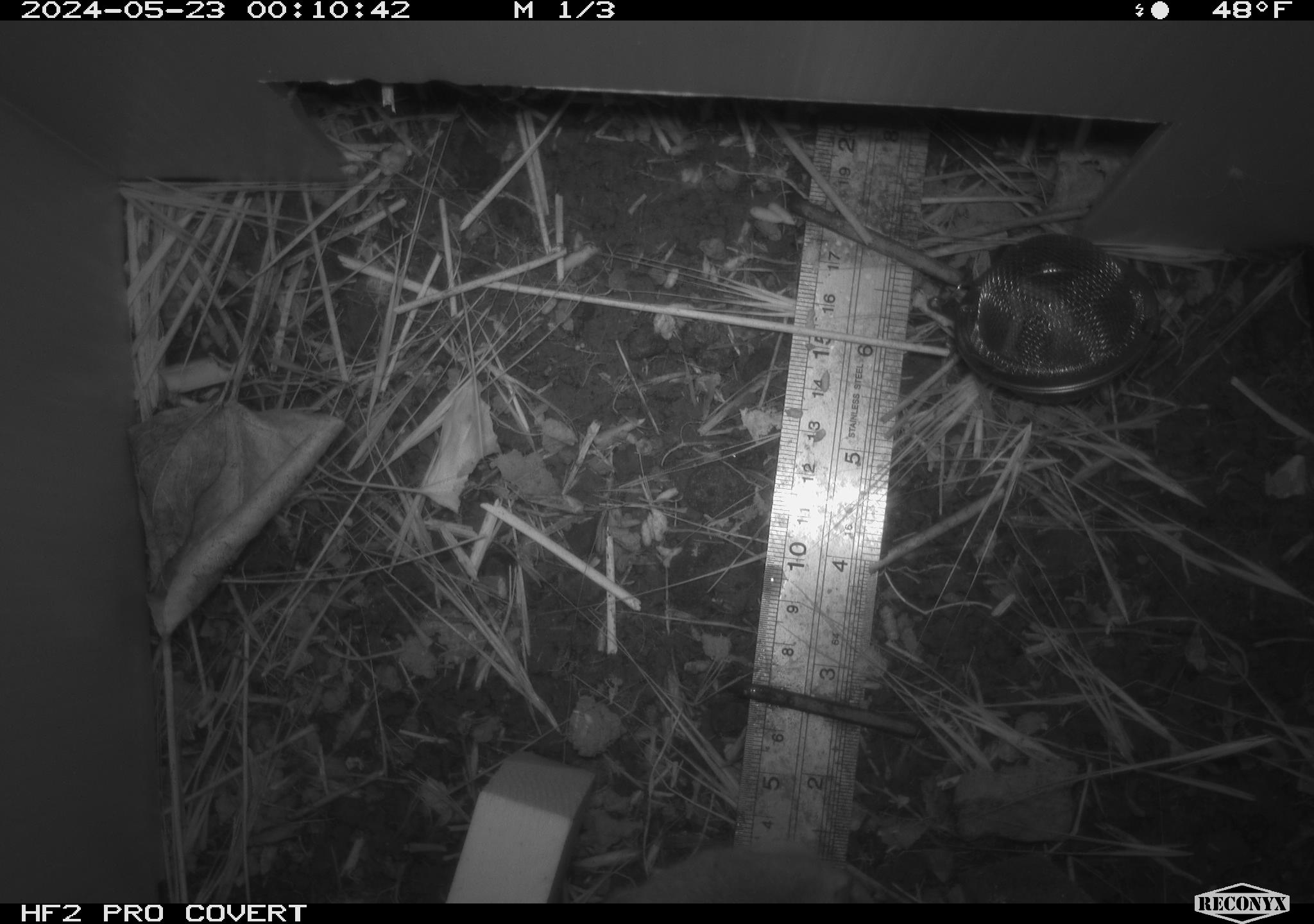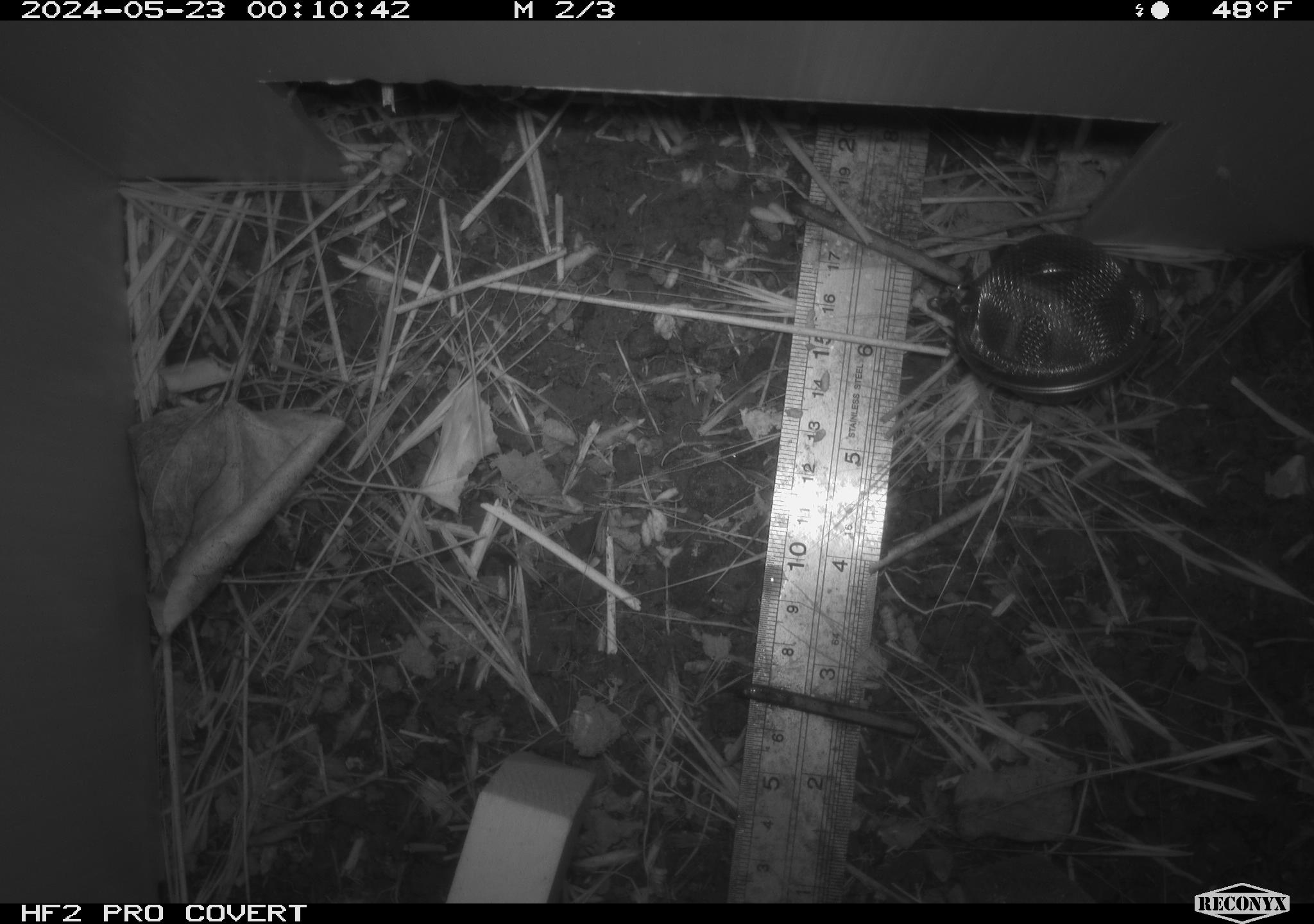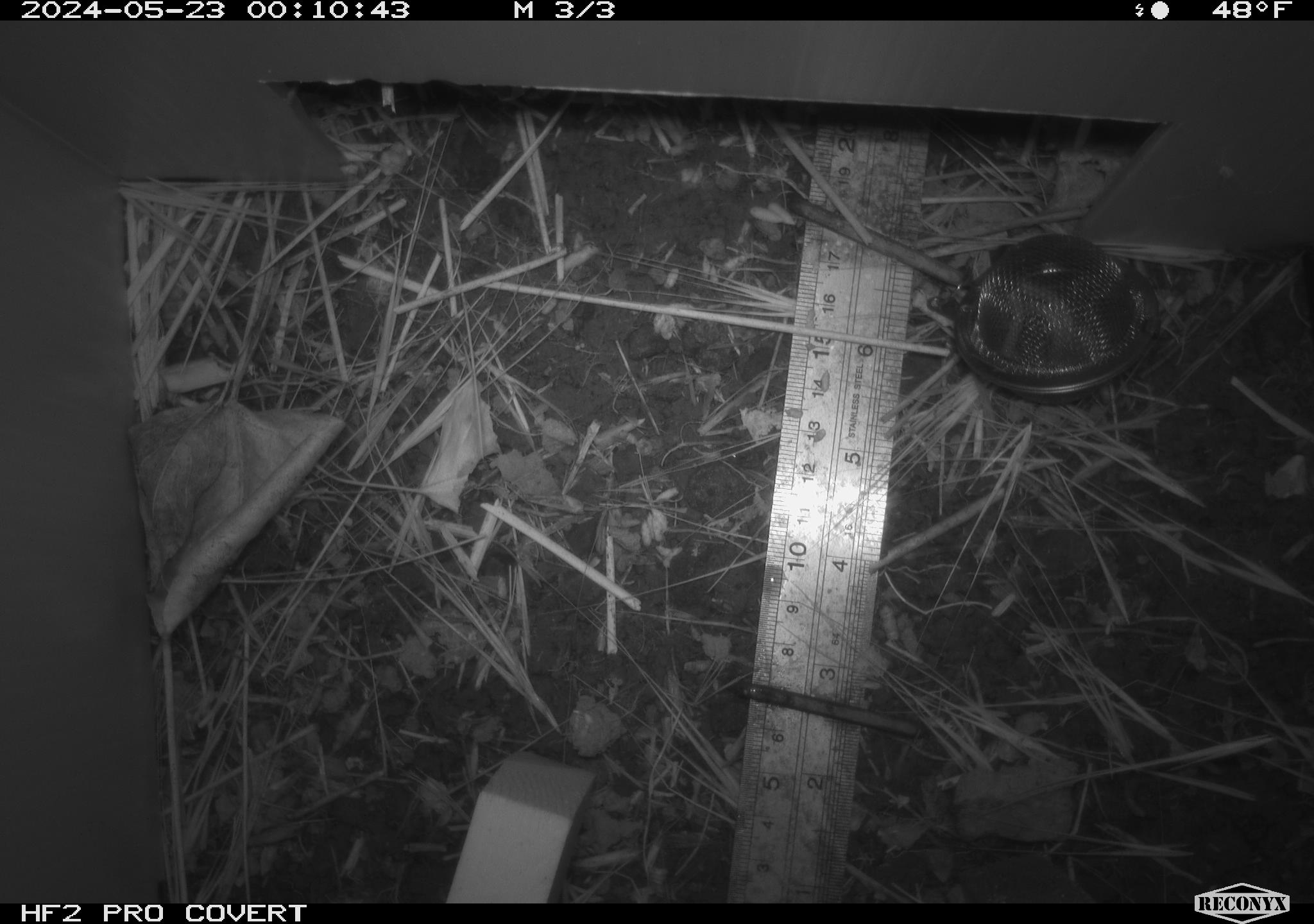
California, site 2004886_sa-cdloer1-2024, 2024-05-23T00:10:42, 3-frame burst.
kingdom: Animalia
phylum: Chordata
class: Mammalia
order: Rodentia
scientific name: Rodentia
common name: mouse species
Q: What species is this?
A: Mouse species (Rodentia).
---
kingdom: Animalia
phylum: Chordata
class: Mammalia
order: Rodentia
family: Cricetidae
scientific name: Arvicolinae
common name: voles, lemmings, and muskrats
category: arvicolinae subfamily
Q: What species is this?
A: Arvicolinae subfamily (voles, lemmings, and muskrats) (Arvicolinae).